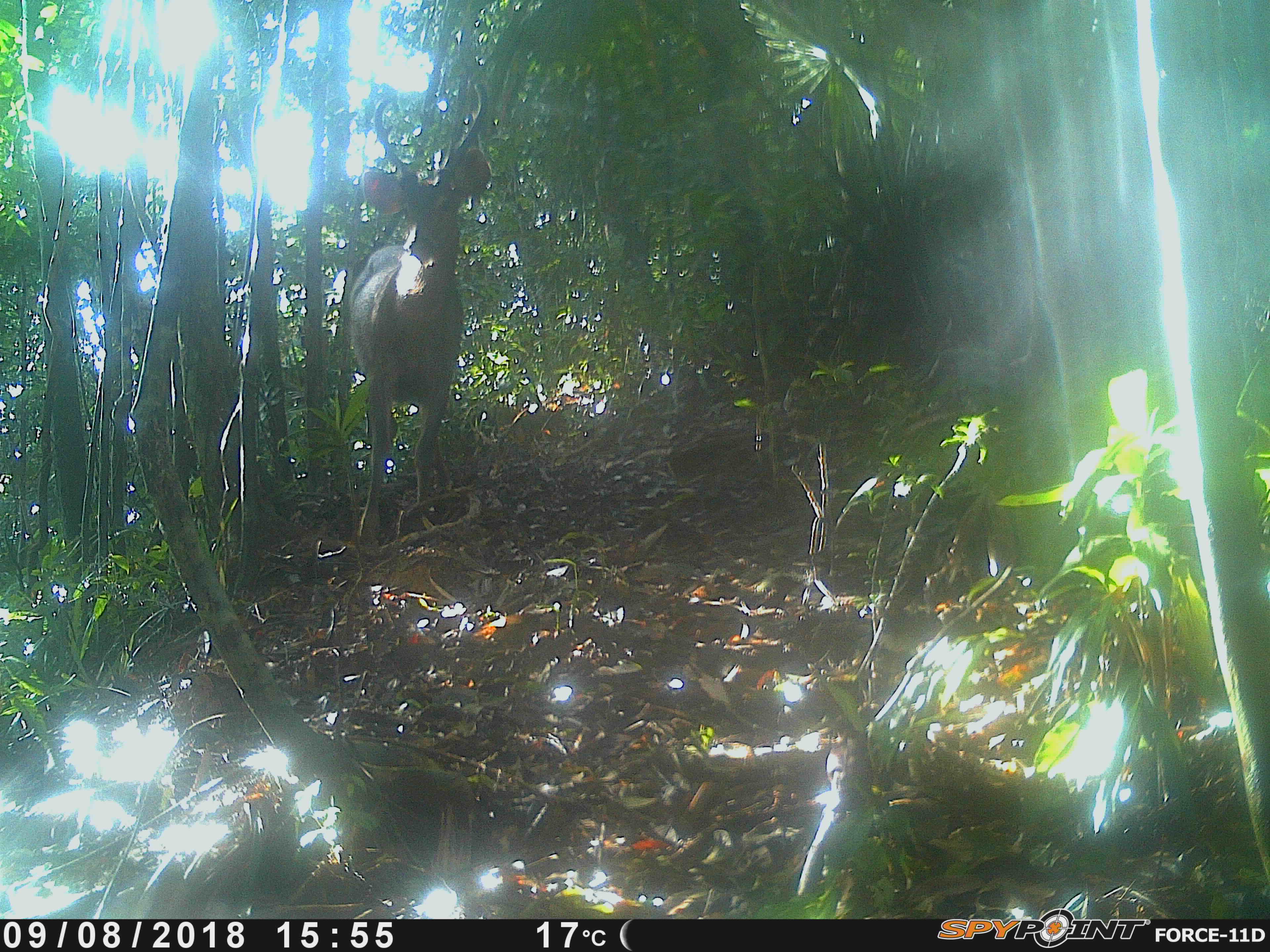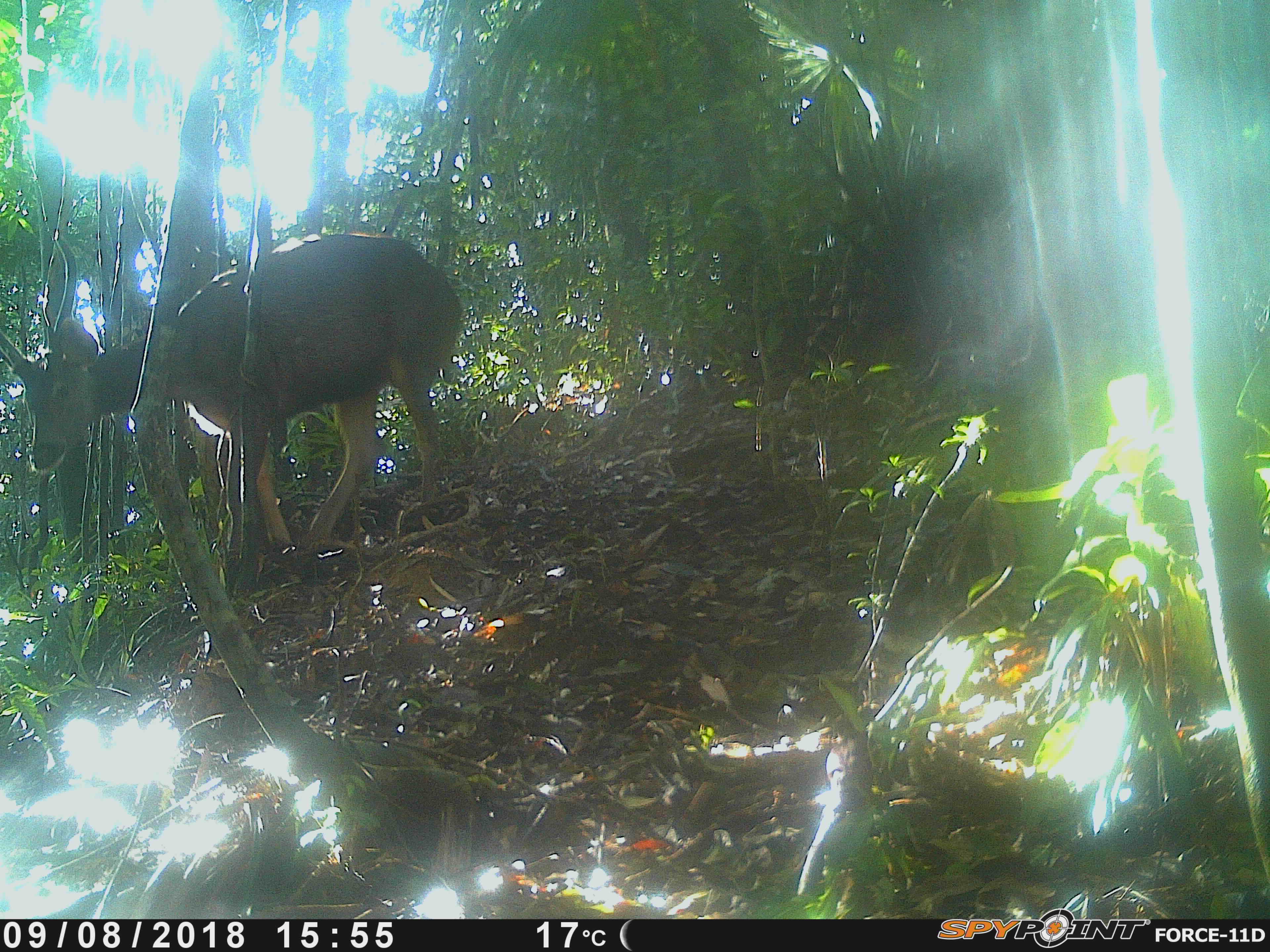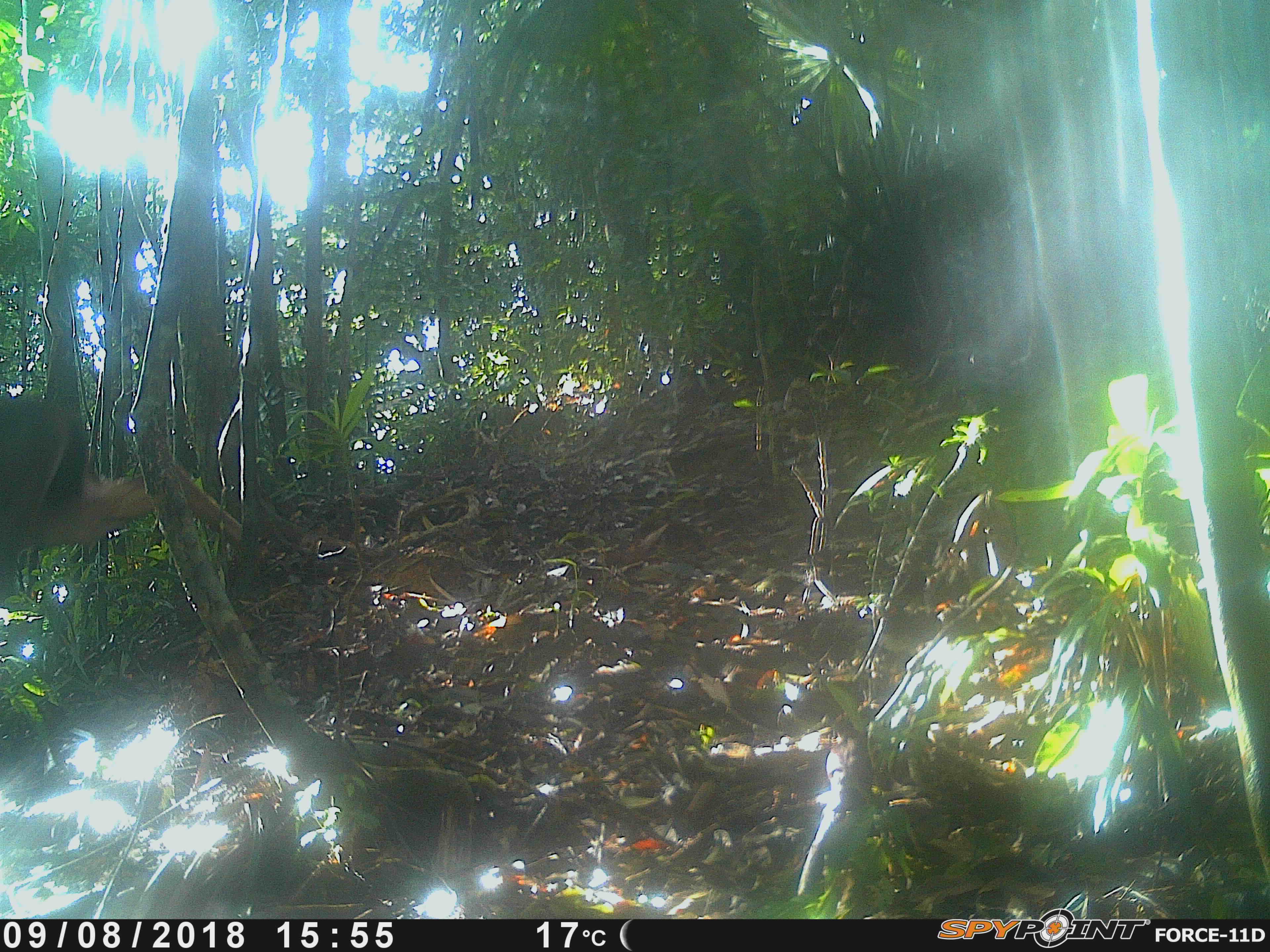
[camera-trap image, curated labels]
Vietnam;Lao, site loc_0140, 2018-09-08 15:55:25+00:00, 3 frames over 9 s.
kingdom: Animalia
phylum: Chordata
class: Mammalia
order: Artiodactyla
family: Cervidae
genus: Rusa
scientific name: Rusa unicolor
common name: sambar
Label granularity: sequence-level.